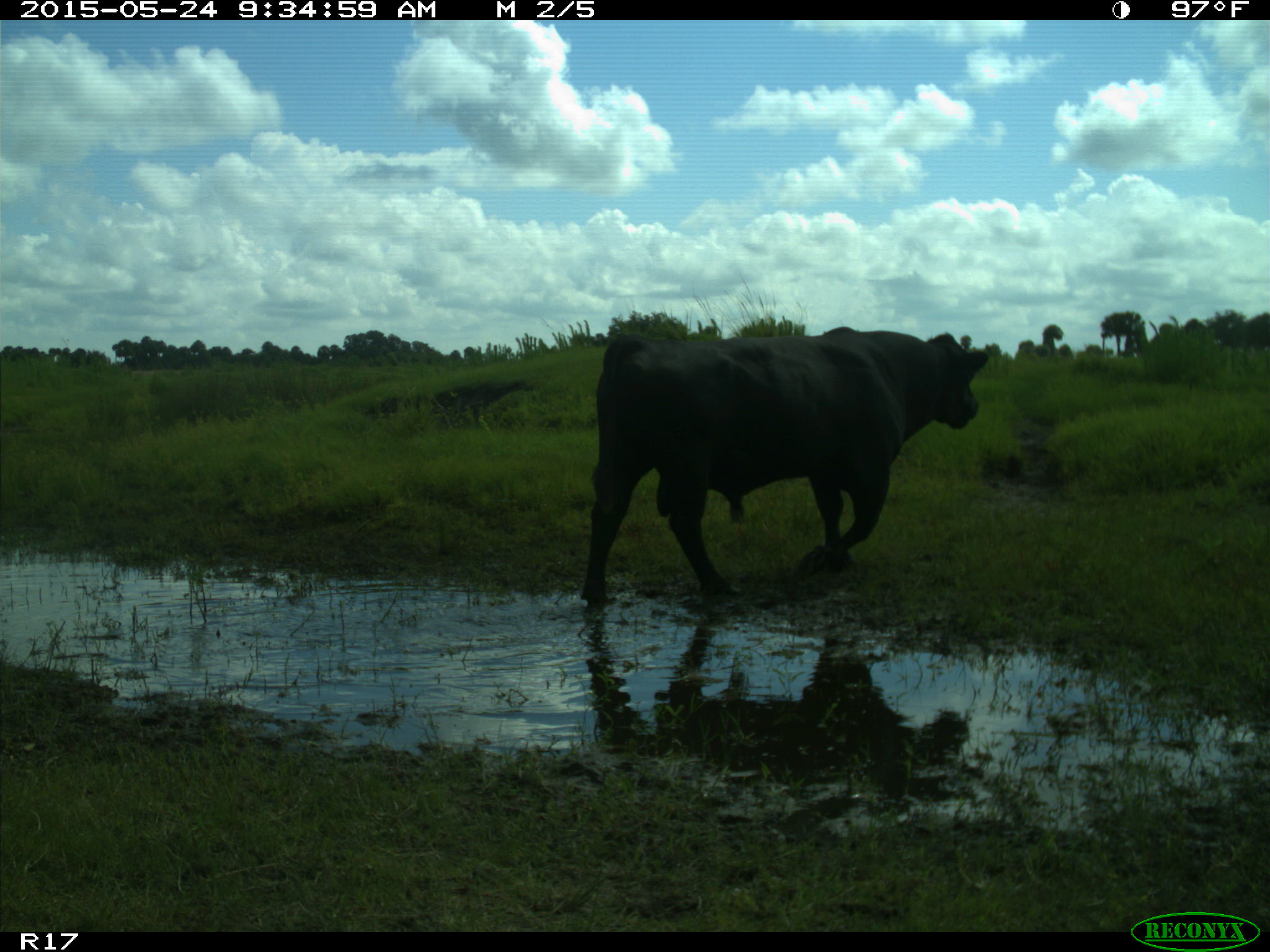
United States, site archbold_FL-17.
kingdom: Animalia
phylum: Chordata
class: Mammalia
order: Artiodactyla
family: Bovidae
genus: Bos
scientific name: Bos taurus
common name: domestic cow